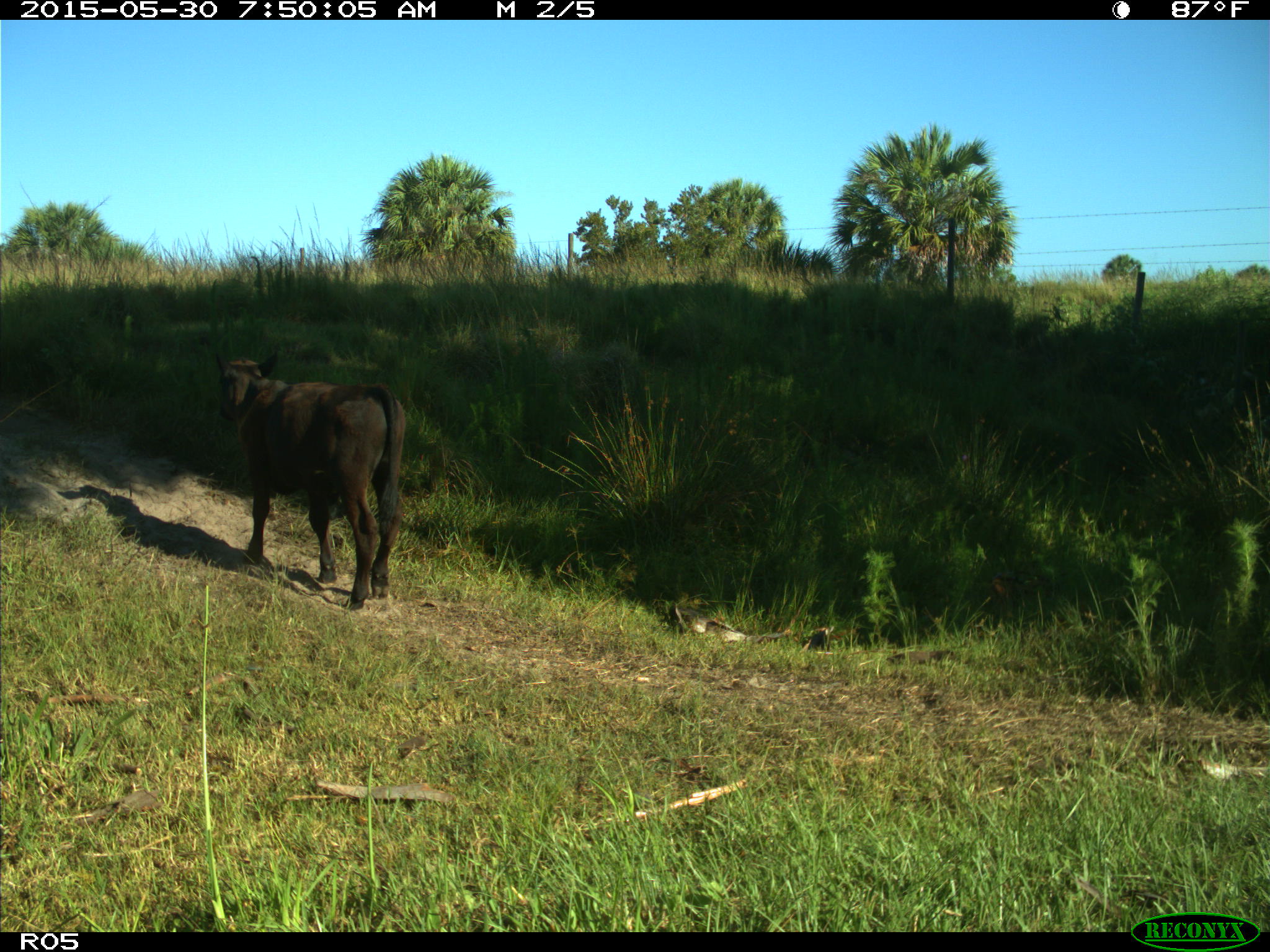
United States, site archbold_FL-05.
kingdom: Animalia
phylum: Chordata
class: Mammalia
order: Artiodactyla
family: Bovidae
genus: Bos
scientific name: Bos taurus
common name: domestic cow